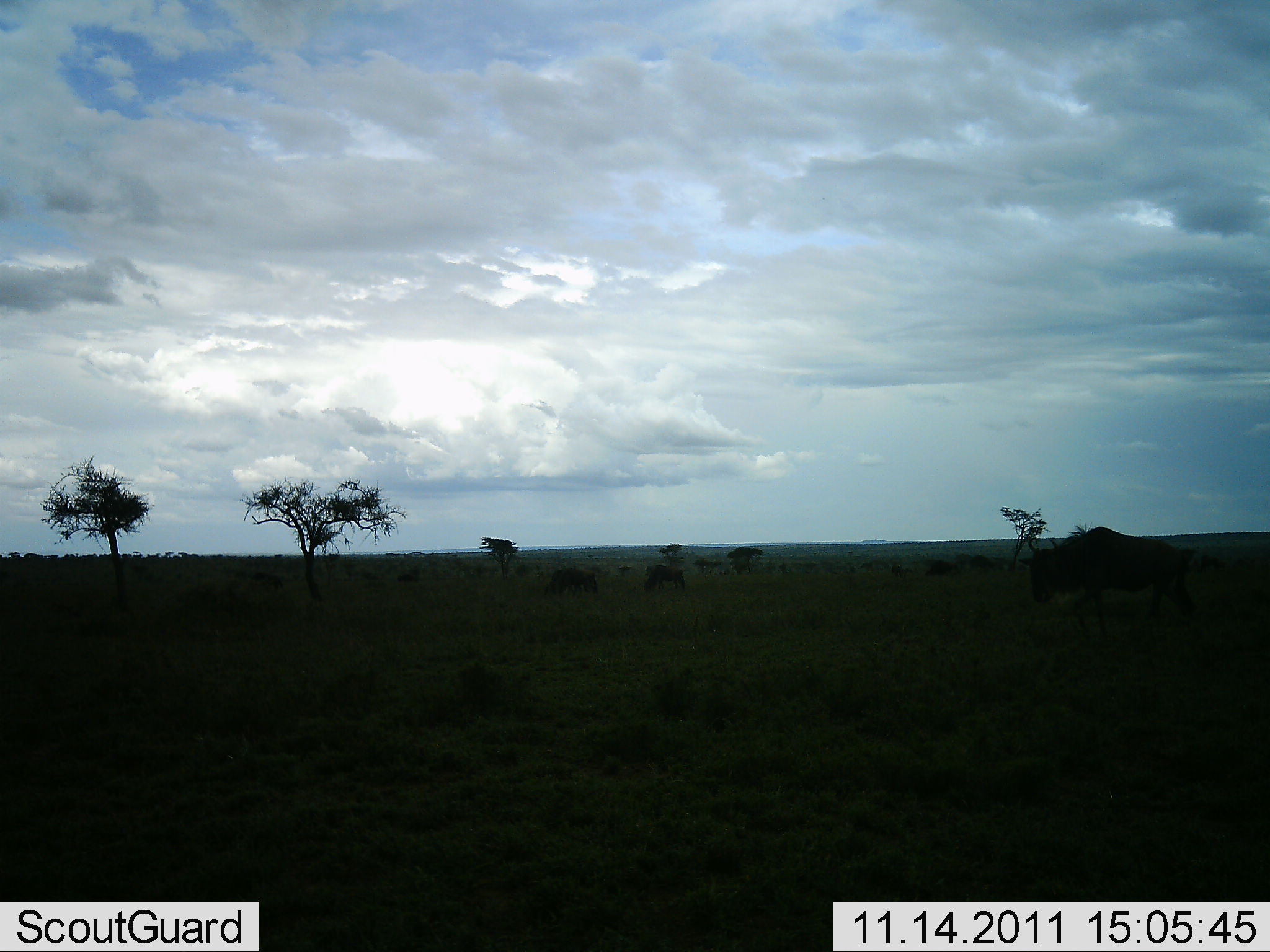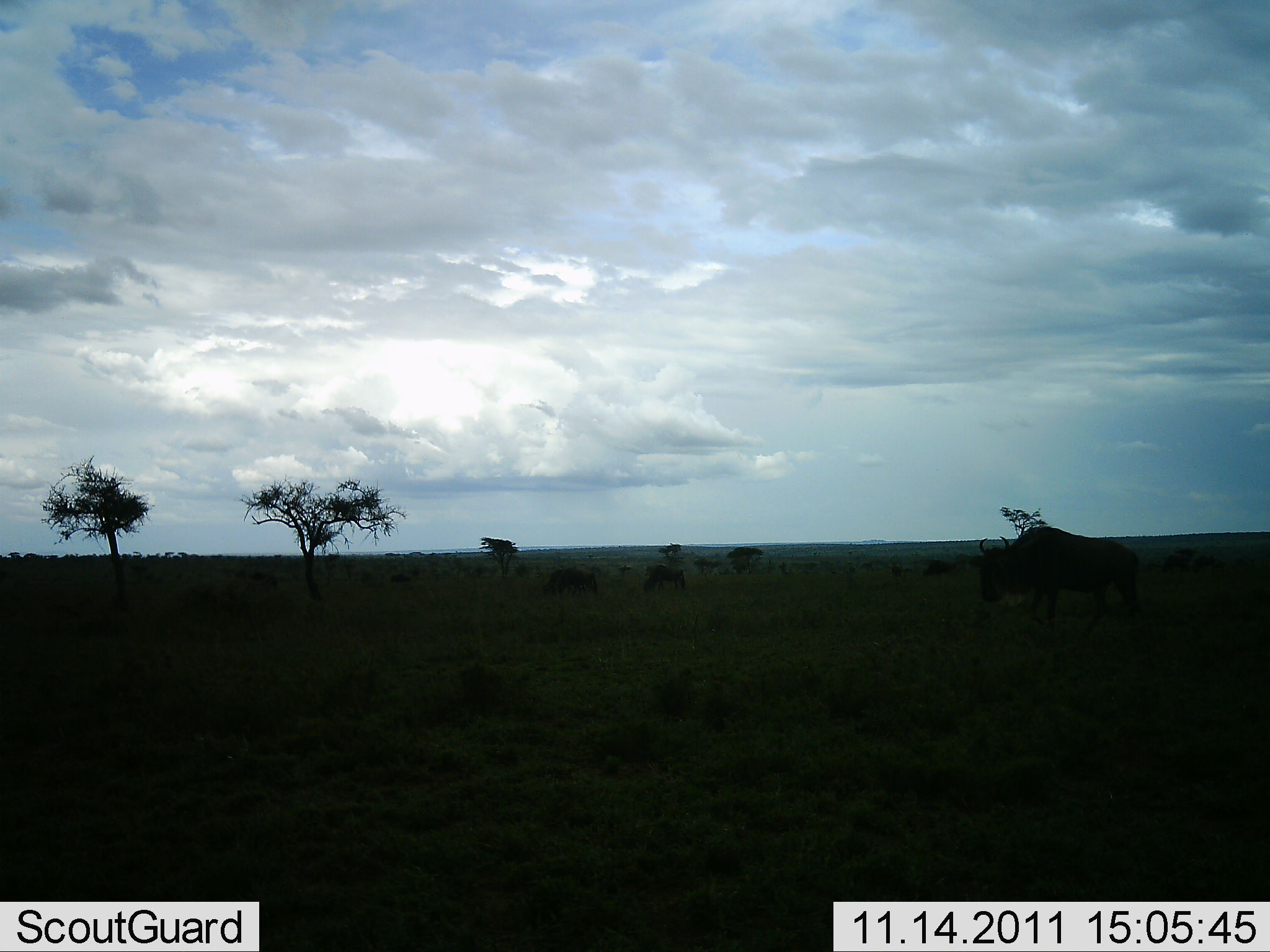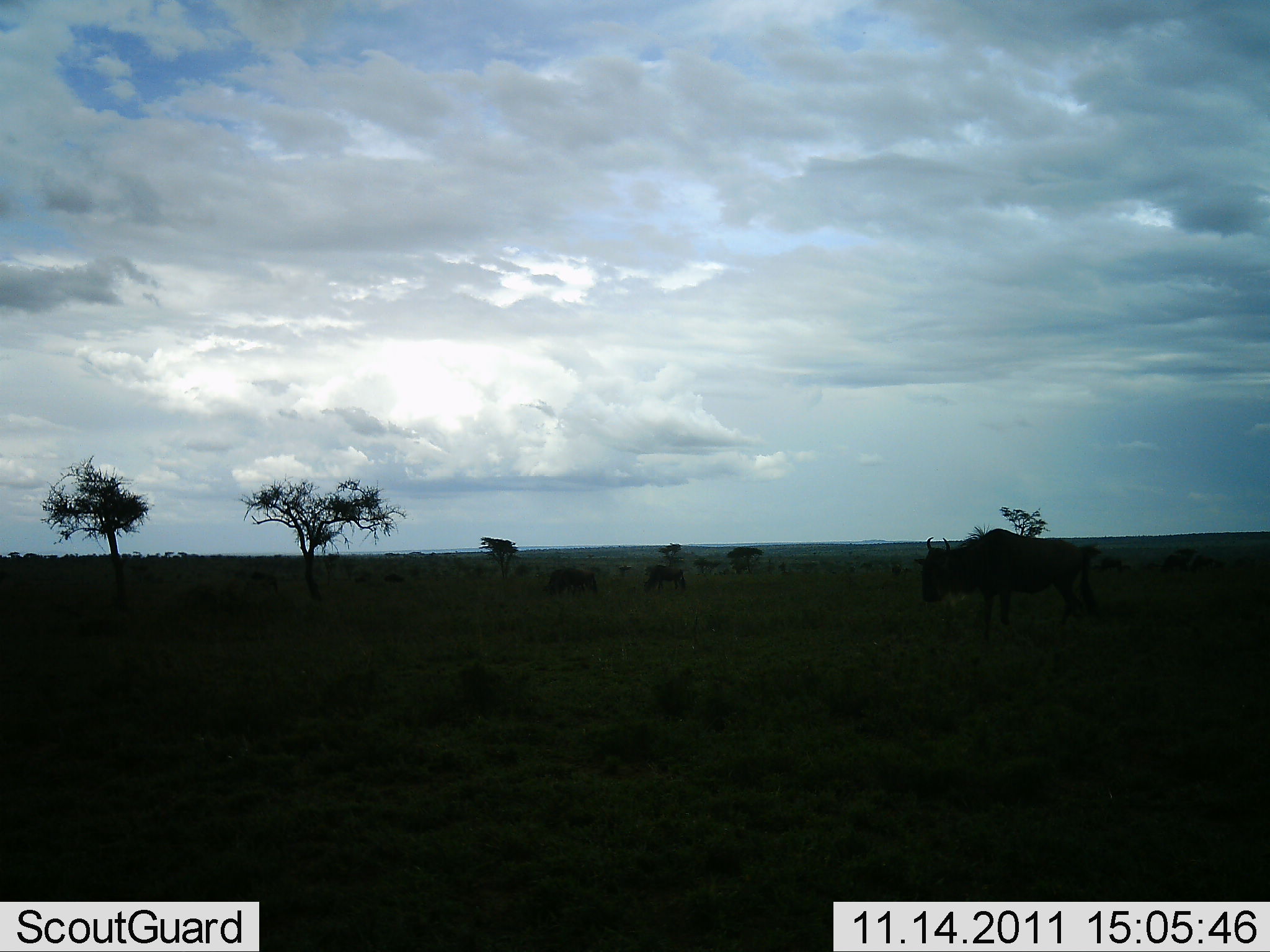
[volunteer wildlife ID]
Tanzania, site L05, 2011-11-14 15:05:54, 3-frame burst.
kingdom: Animalia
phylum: Chordata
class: Mammalia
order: Artiodactyla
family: Bovidae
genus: Connochaetes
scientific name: Connochaetes taurinus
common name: blue wildebeest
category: wildebeest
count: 3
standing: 50%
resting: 7%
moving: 71%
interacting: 0%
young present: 0%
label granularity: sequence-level